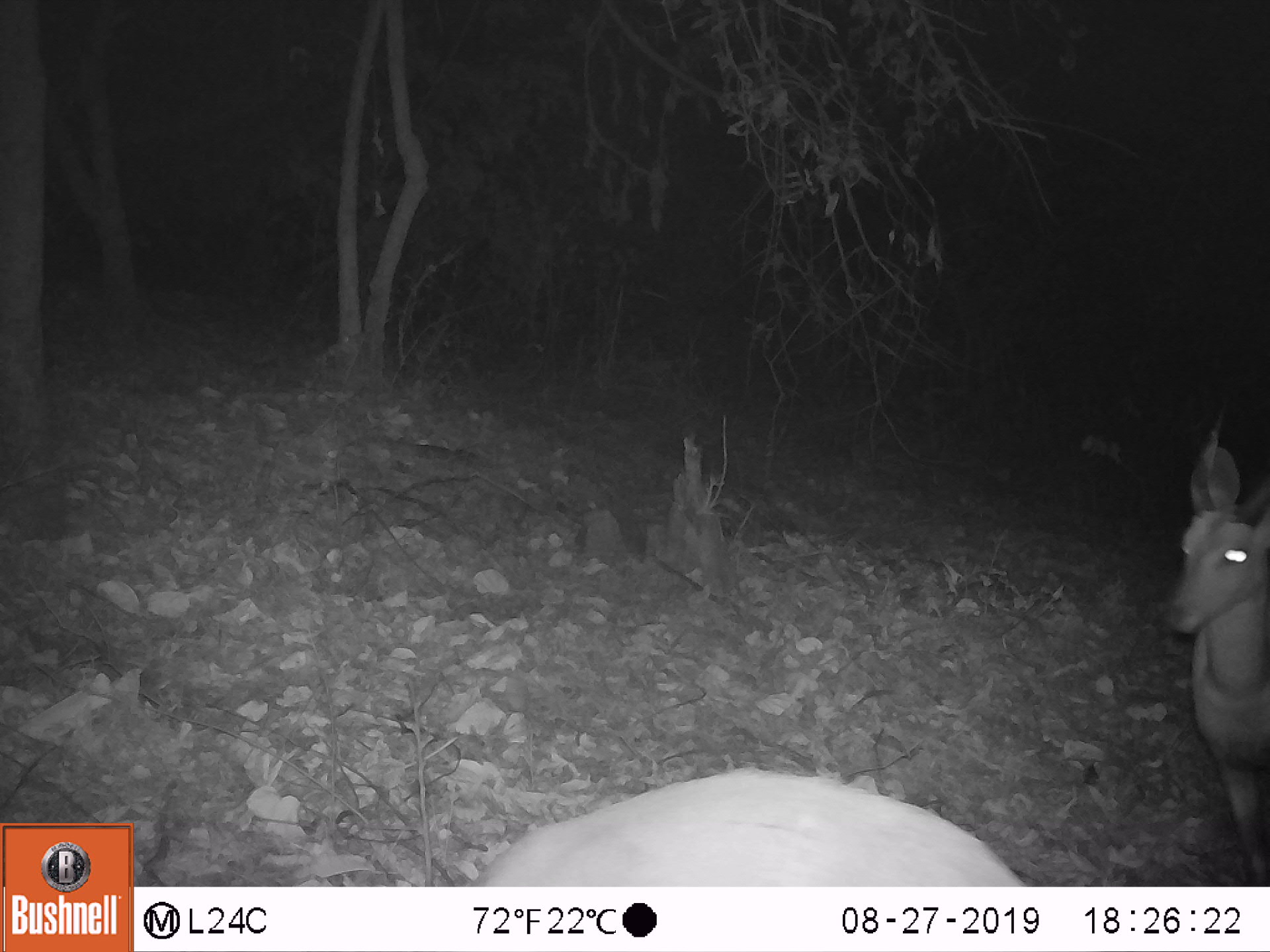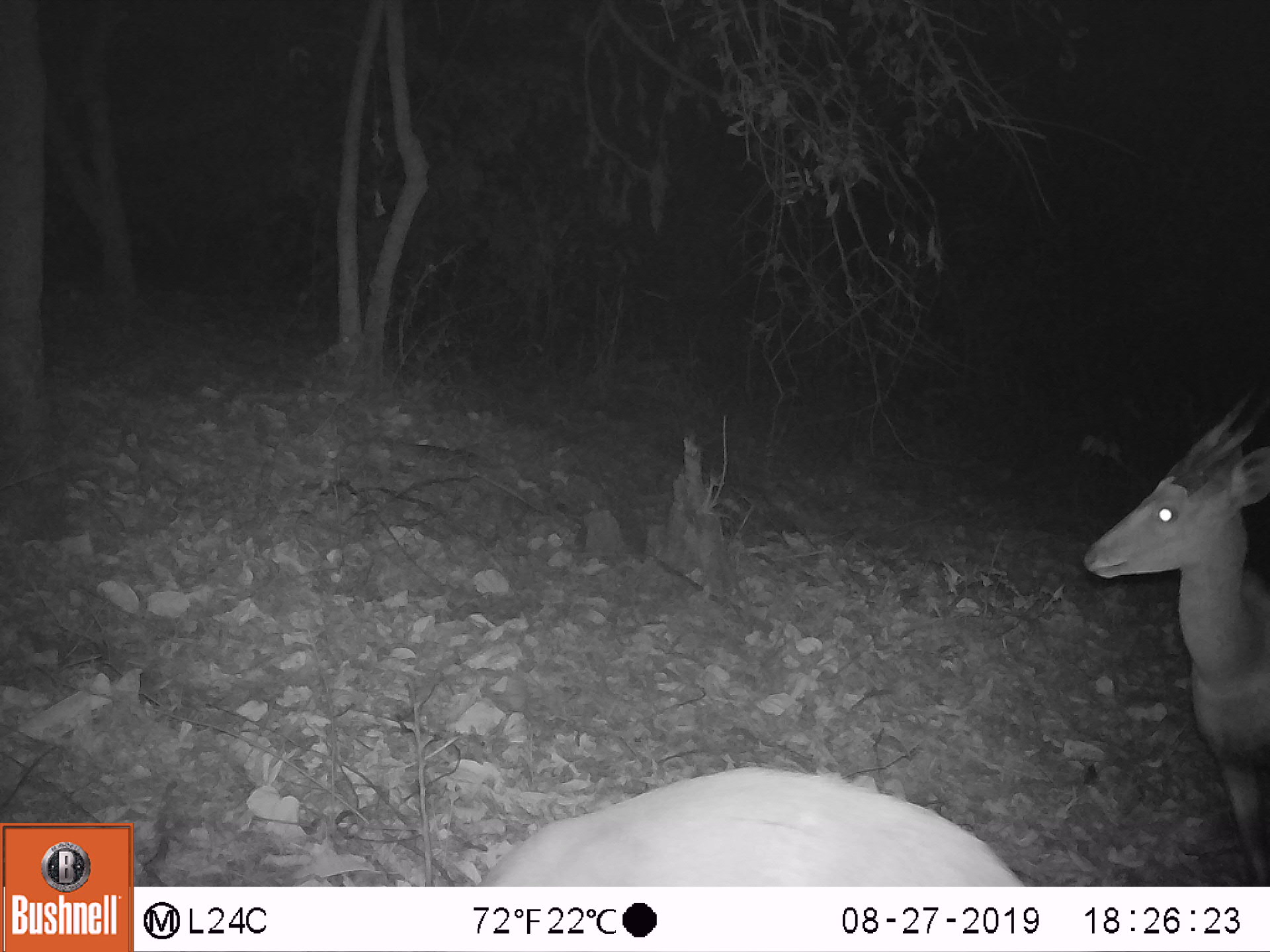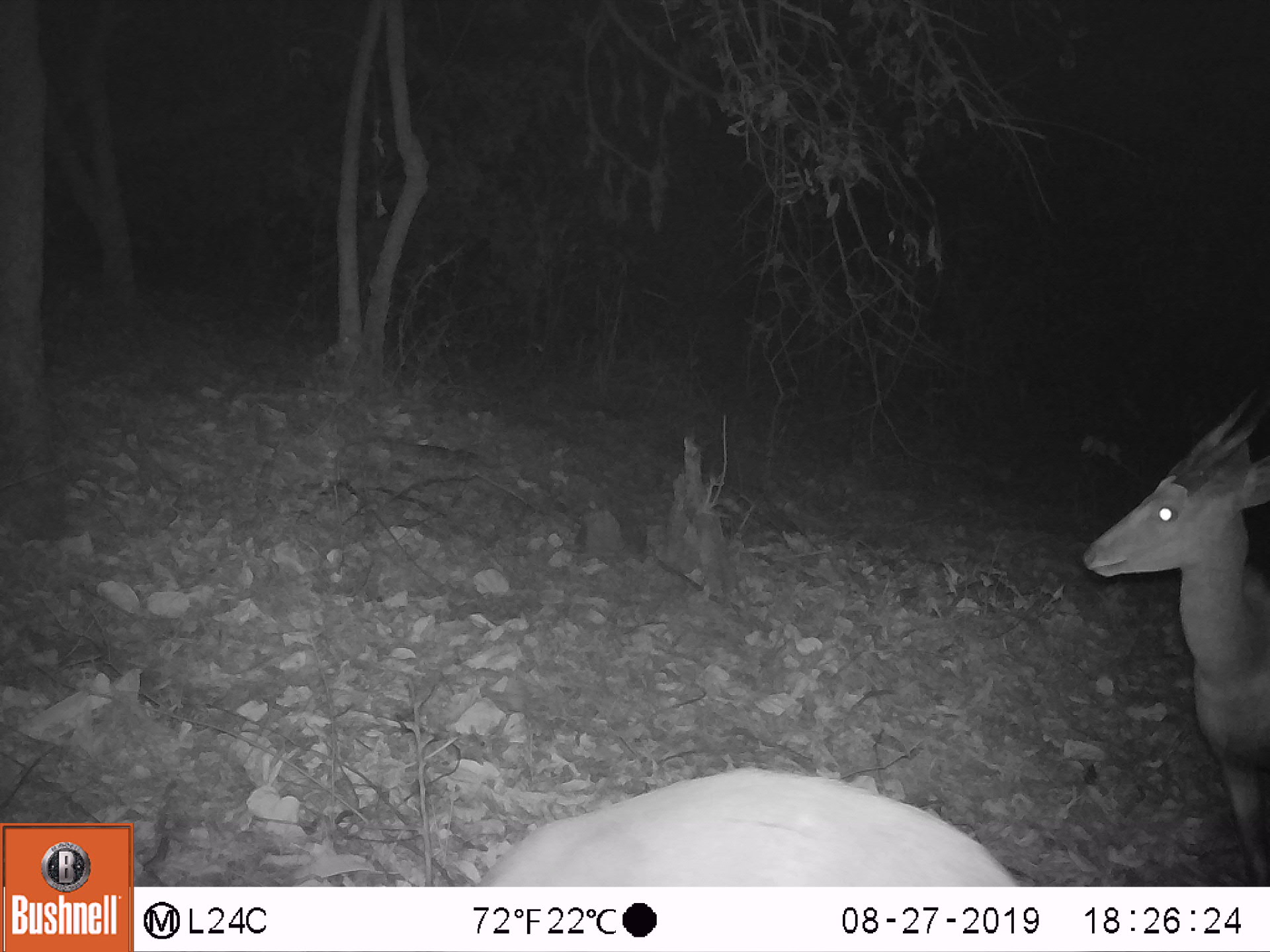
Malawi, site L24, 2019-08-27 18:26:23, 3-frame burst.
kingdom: Animalia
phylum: Chordata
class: Mammalia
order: Artiodactyla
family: Bovidae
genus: Tragelaphus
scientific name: Tragelaphus sylvaticus sylvaticus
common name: cape bushbuck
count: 2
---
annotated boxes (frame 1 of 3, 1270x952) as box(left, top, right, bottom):
cape bushbuck: box(469, 768, 1026, 881); box(1157, 435, 1264, 871)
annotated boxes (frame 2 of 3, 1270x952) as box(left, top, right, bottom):
cape bushbuck: box(1066, 375, 1268, 883); box(474, 757, 1024, 883)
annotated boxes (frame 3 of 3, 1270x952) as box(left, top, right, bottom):
cape bushbuck: box(1079, 385, 1267, 876); box(470, 759, 1024, 883)